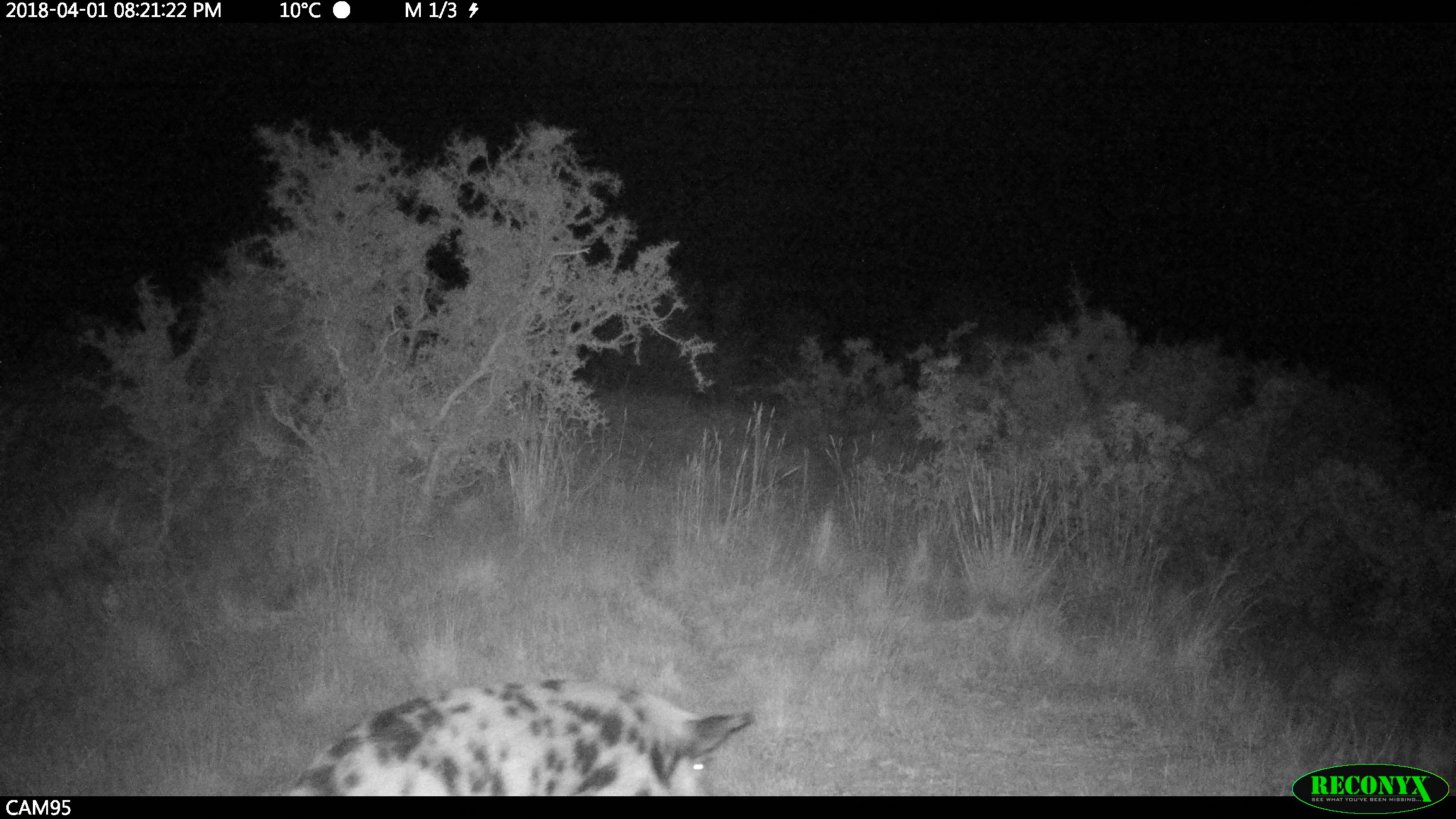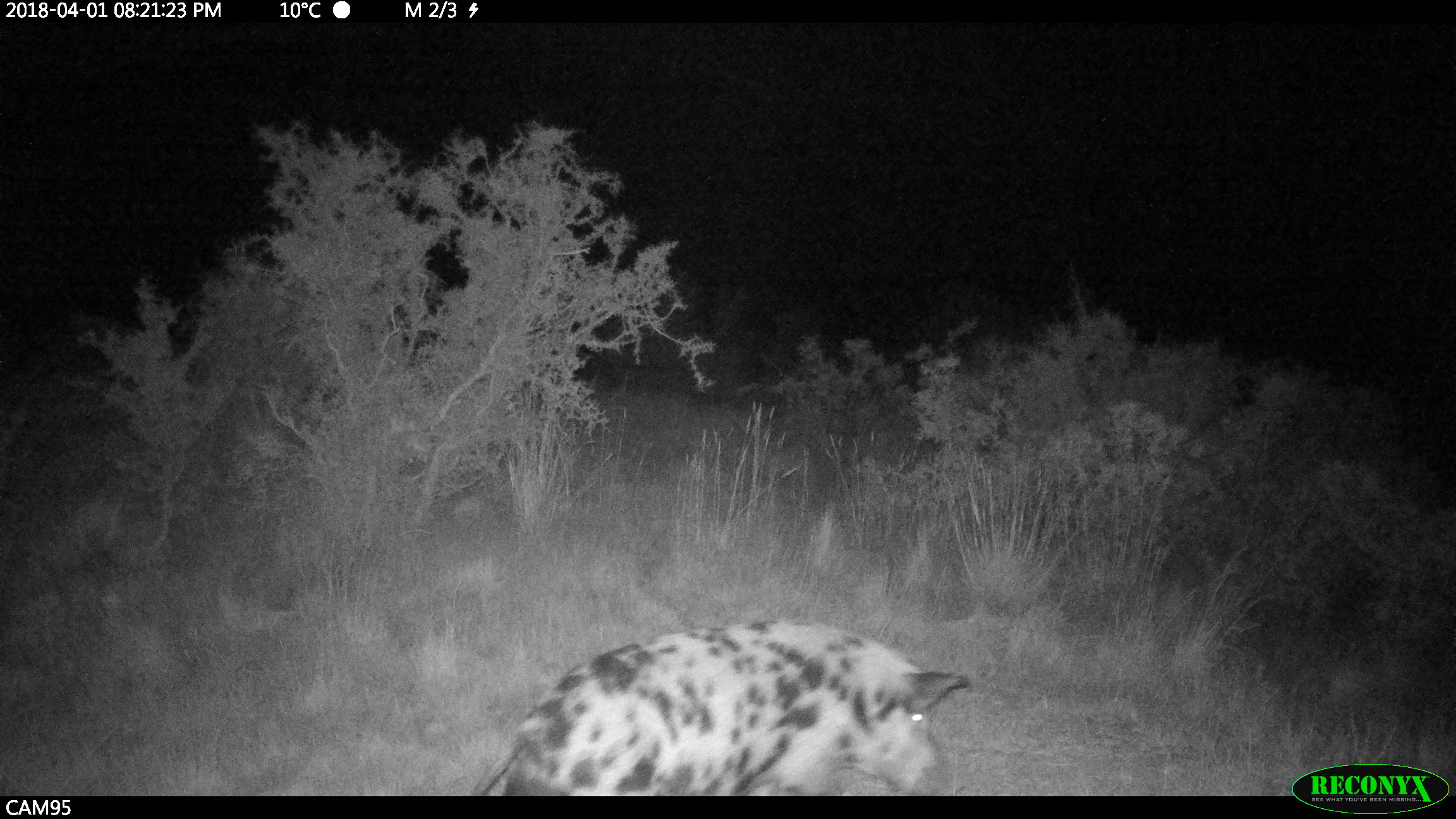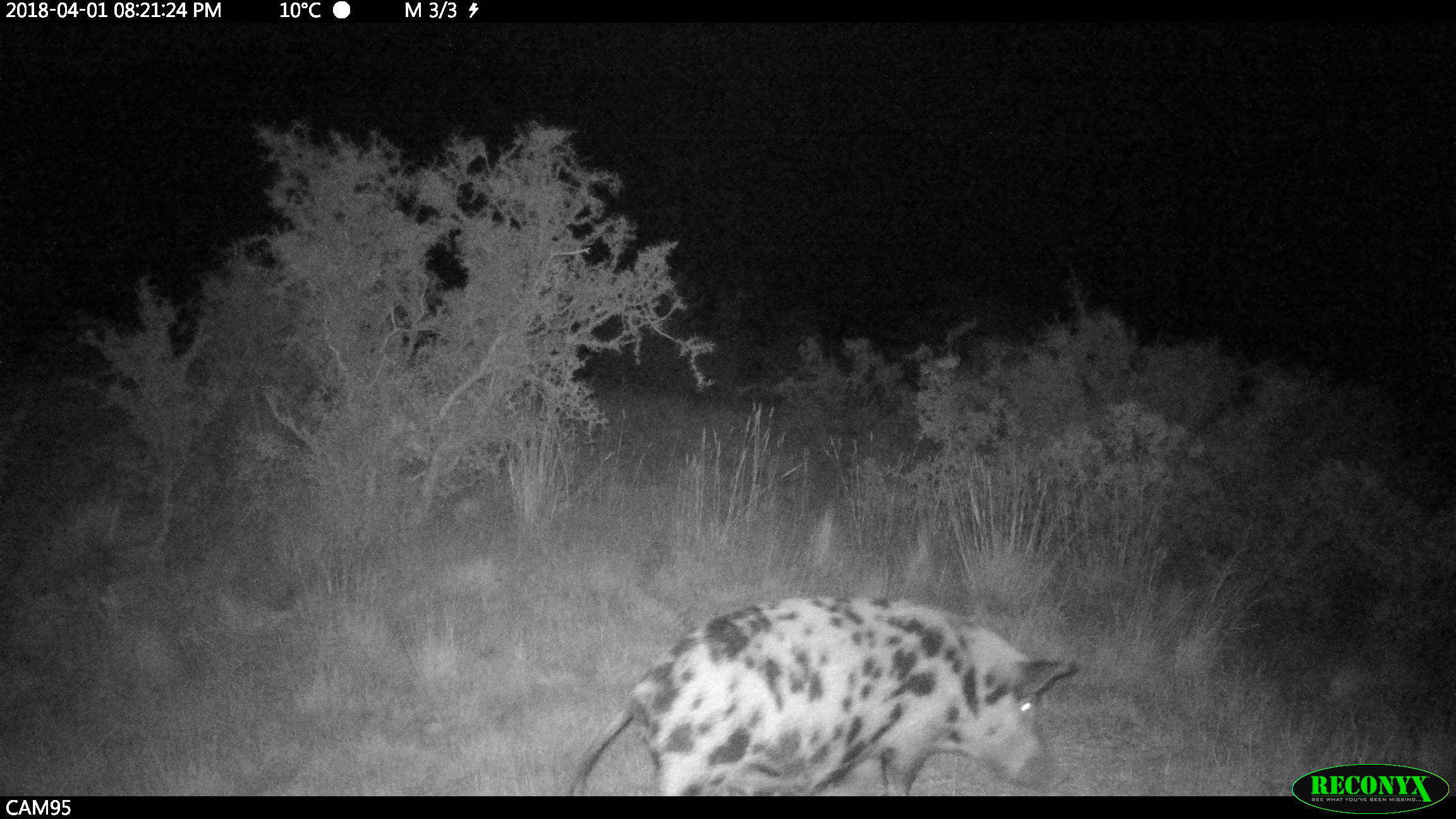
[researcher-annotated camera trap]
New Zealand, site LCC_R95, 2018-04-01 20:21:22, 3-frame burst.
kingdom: Animalia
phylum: Chordata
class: Mammalia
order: Artiodactyla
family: Suidae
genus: Sus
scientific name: Sus scrofa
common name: pig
Pig (Sus scrofa).